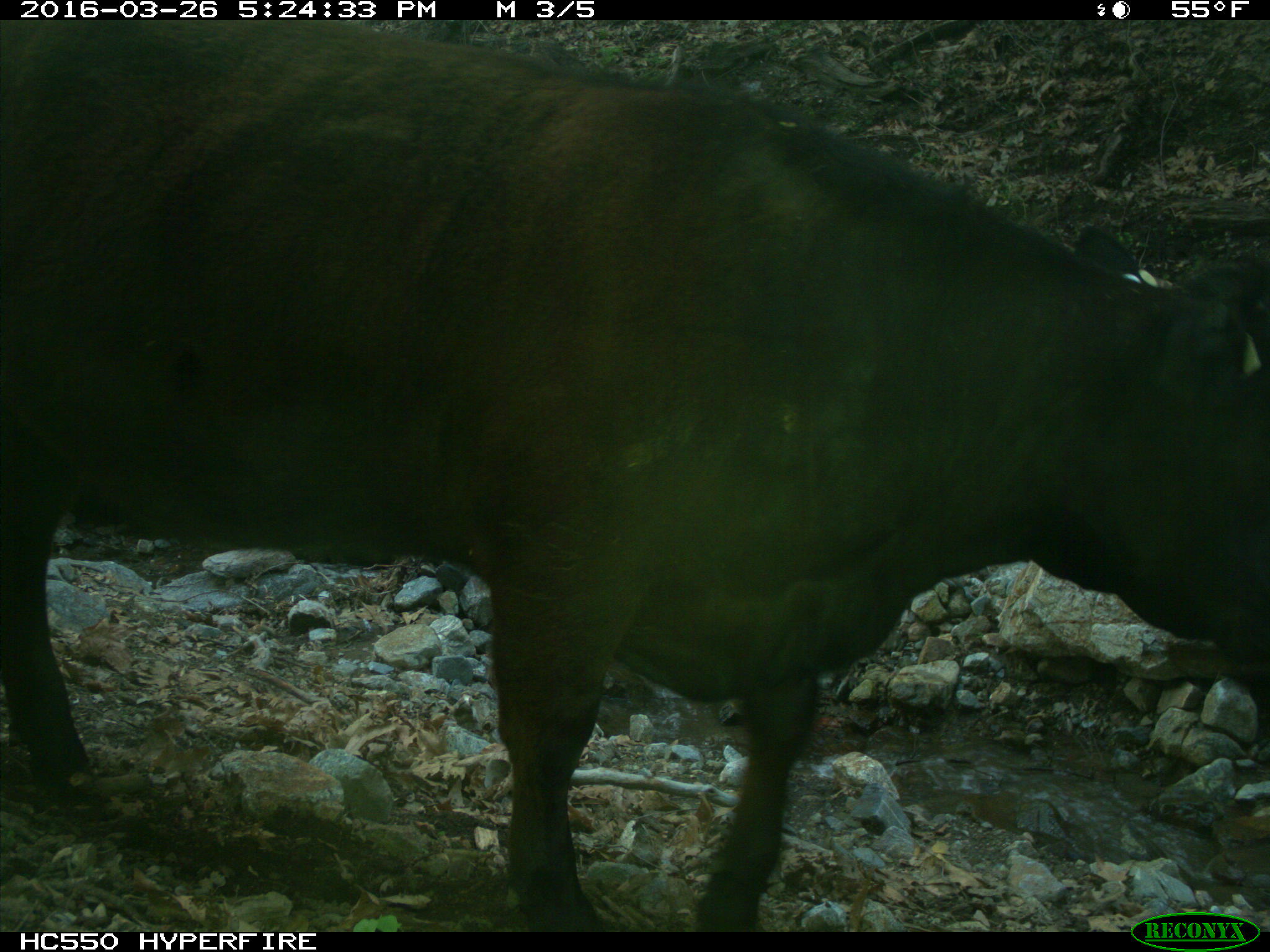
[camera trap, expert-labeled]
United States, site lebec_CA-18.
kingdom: Animalia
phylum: Chordata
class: Mammalia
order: Artiodactyla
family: Bovidae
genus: Bos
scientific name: Bos taurus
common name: domestic cow